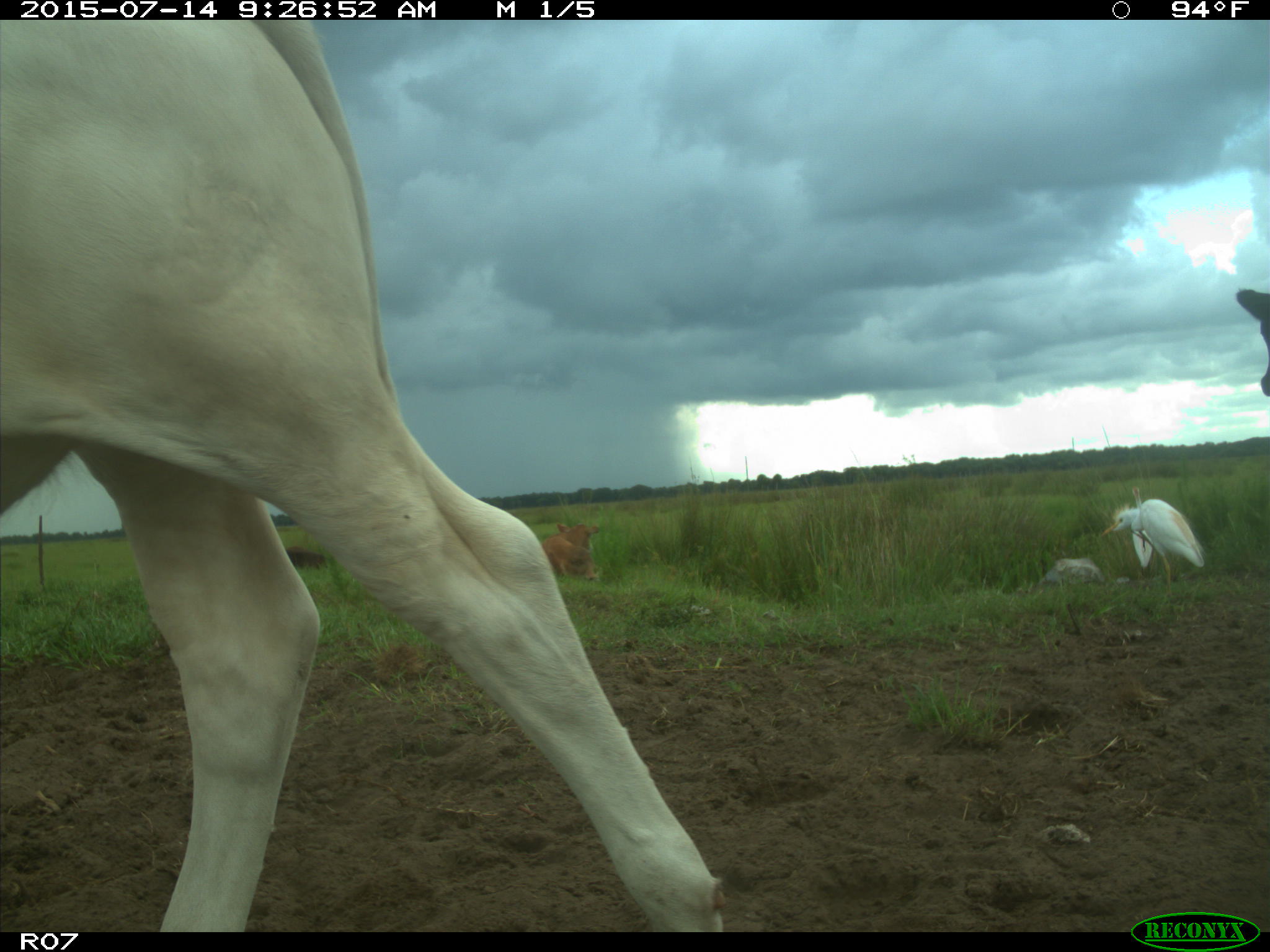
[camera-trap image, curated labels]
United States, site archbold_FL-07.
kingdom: Animalia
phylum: Chordata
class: Mammalia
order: Artiodactyla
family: Bovidae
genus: Bos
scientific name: Bos taurus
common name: domestic cow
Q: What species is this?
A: Bos taurus (domestic cow).